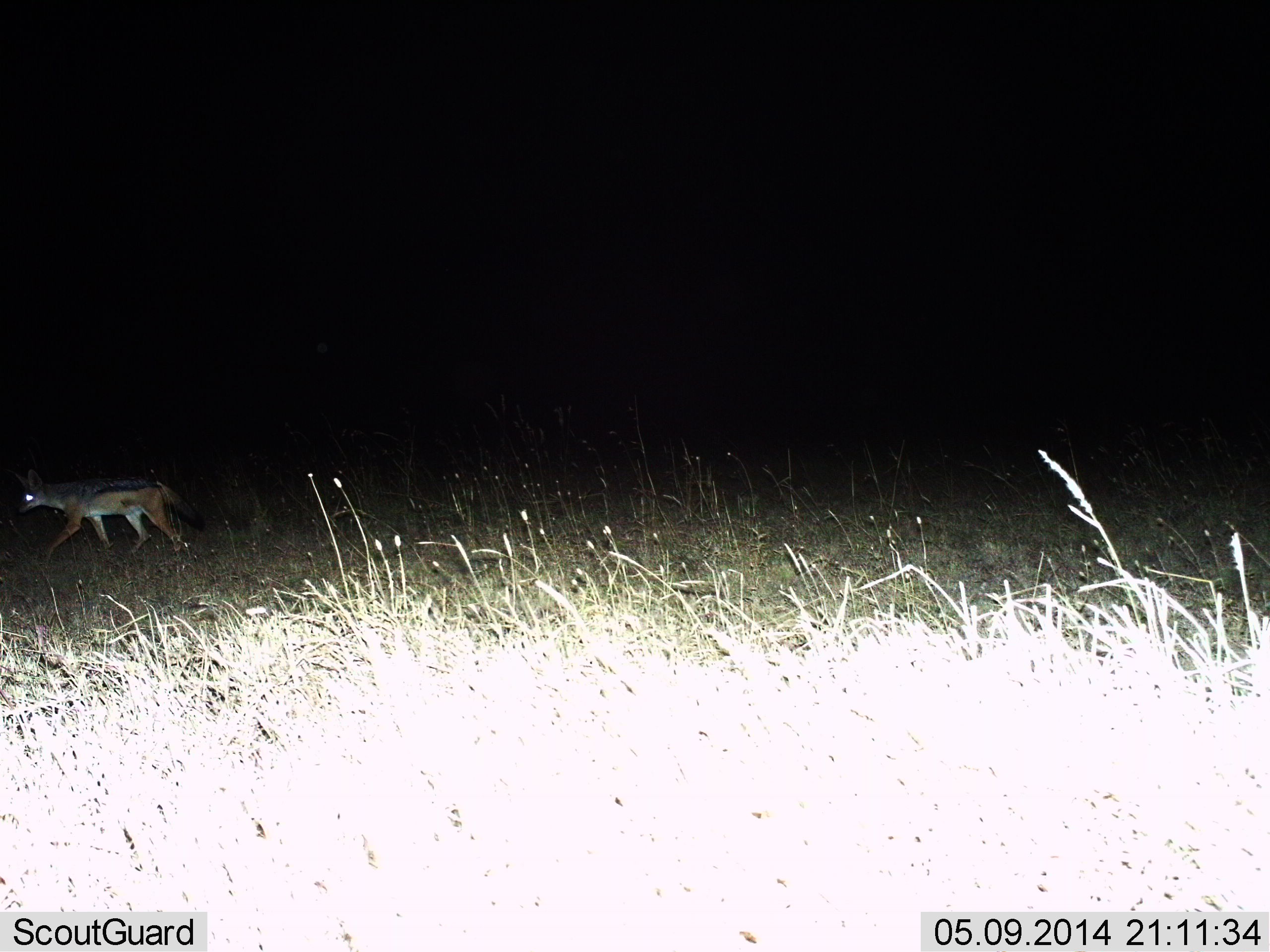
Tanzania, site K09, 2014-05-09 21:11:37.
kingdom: Animalia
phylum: Chordata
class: Mammalia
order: Carnivora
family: Canidae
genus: Lupulella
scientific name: Lupulella mesomelas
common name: black-backed jackal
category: jackal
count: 1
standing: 0%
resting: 0%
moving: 100%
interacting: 0%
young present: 0%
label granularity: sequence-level